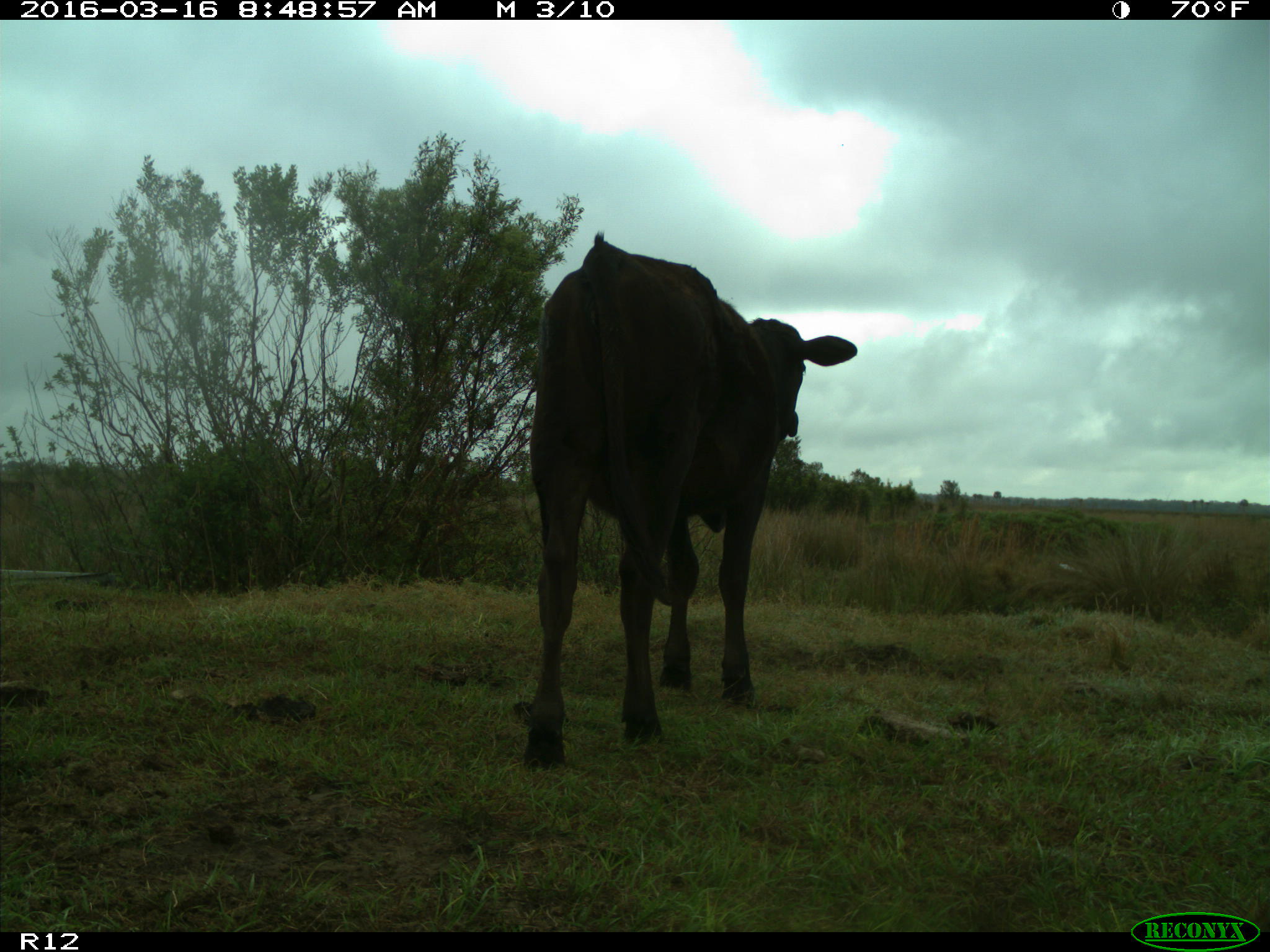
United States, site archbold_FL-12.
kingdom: Animalia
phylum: Chordata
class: Mammalia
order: Artiodactyla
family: Bovidae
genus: Bos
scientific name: Bos taurus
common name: domestic cow